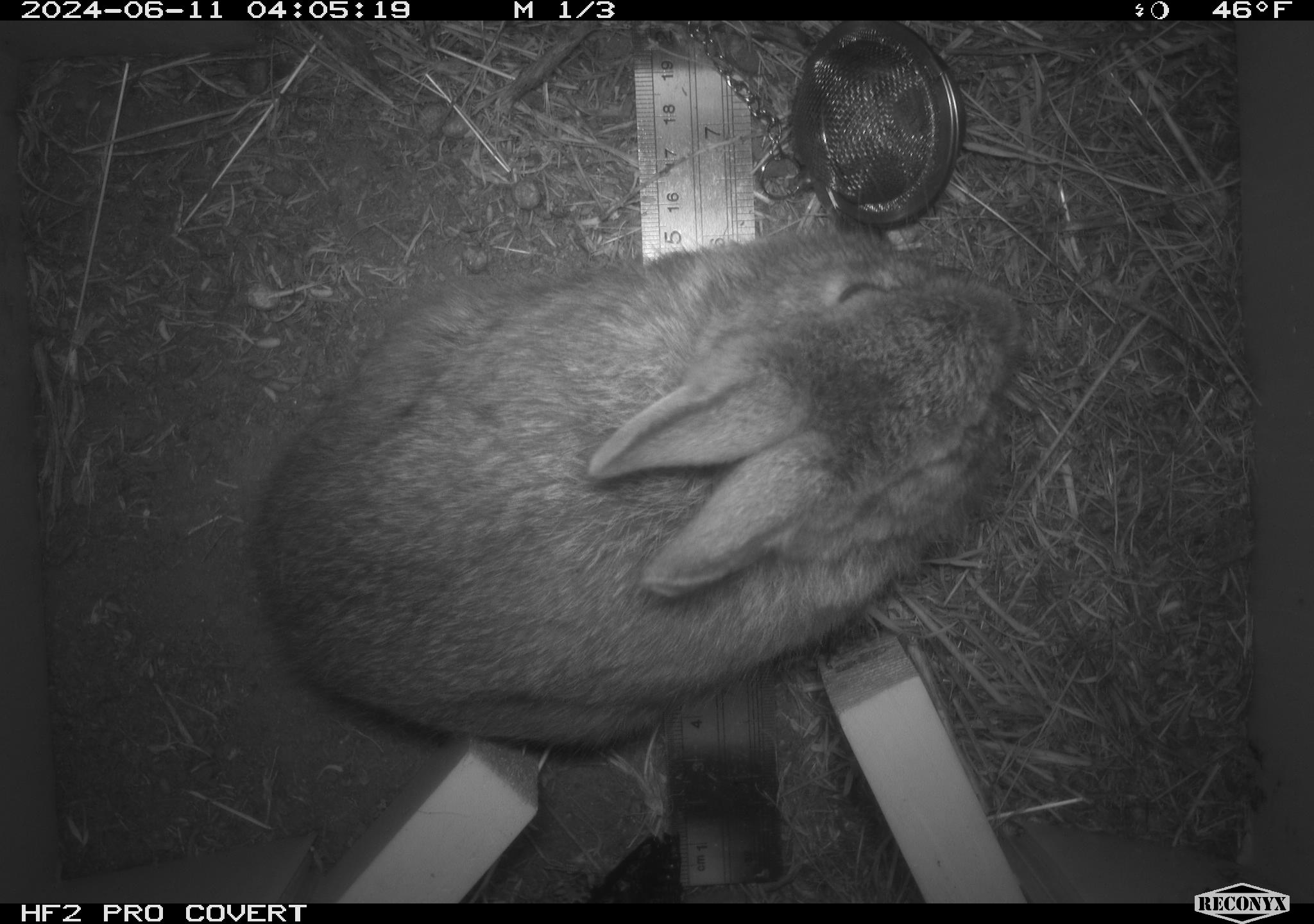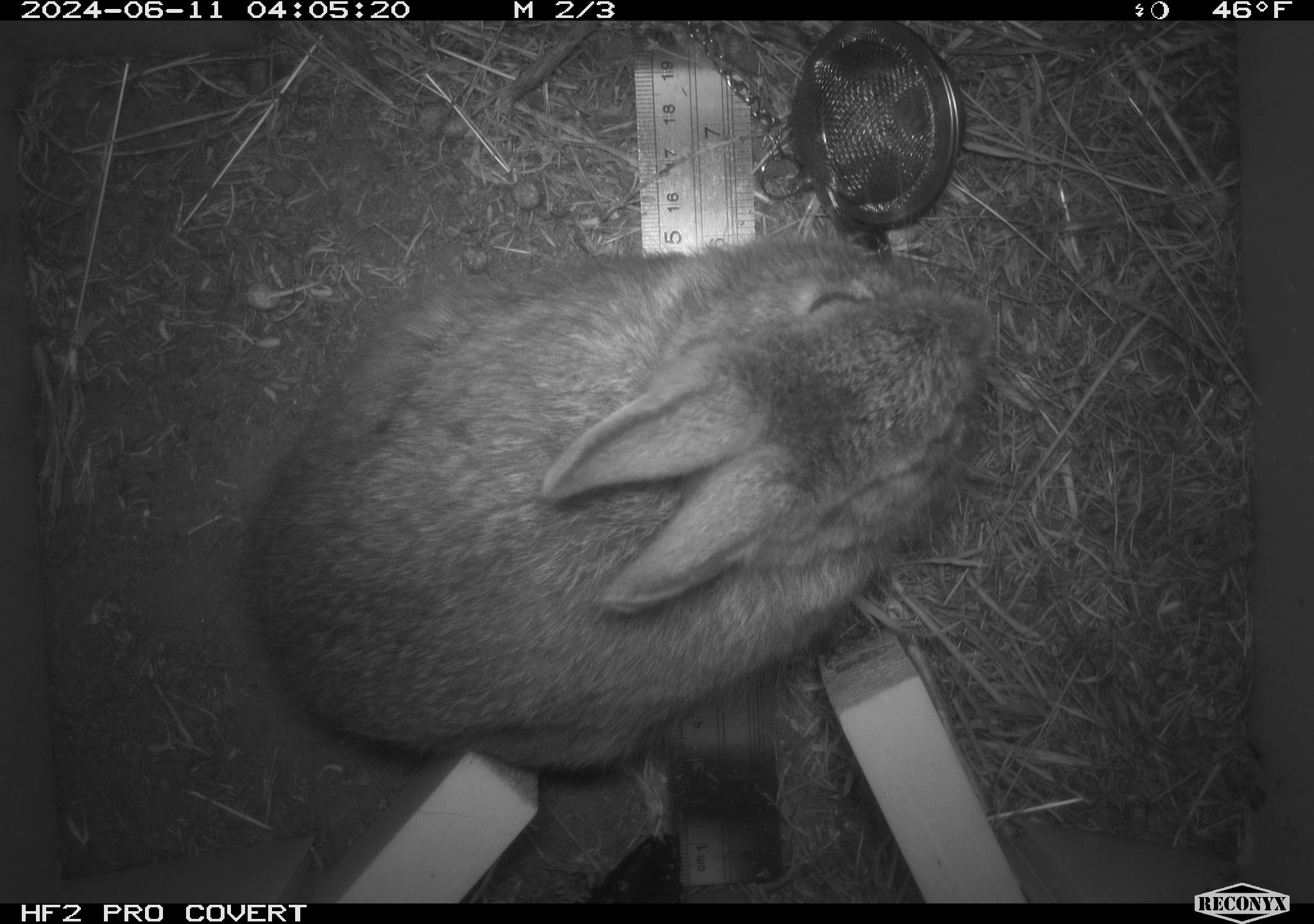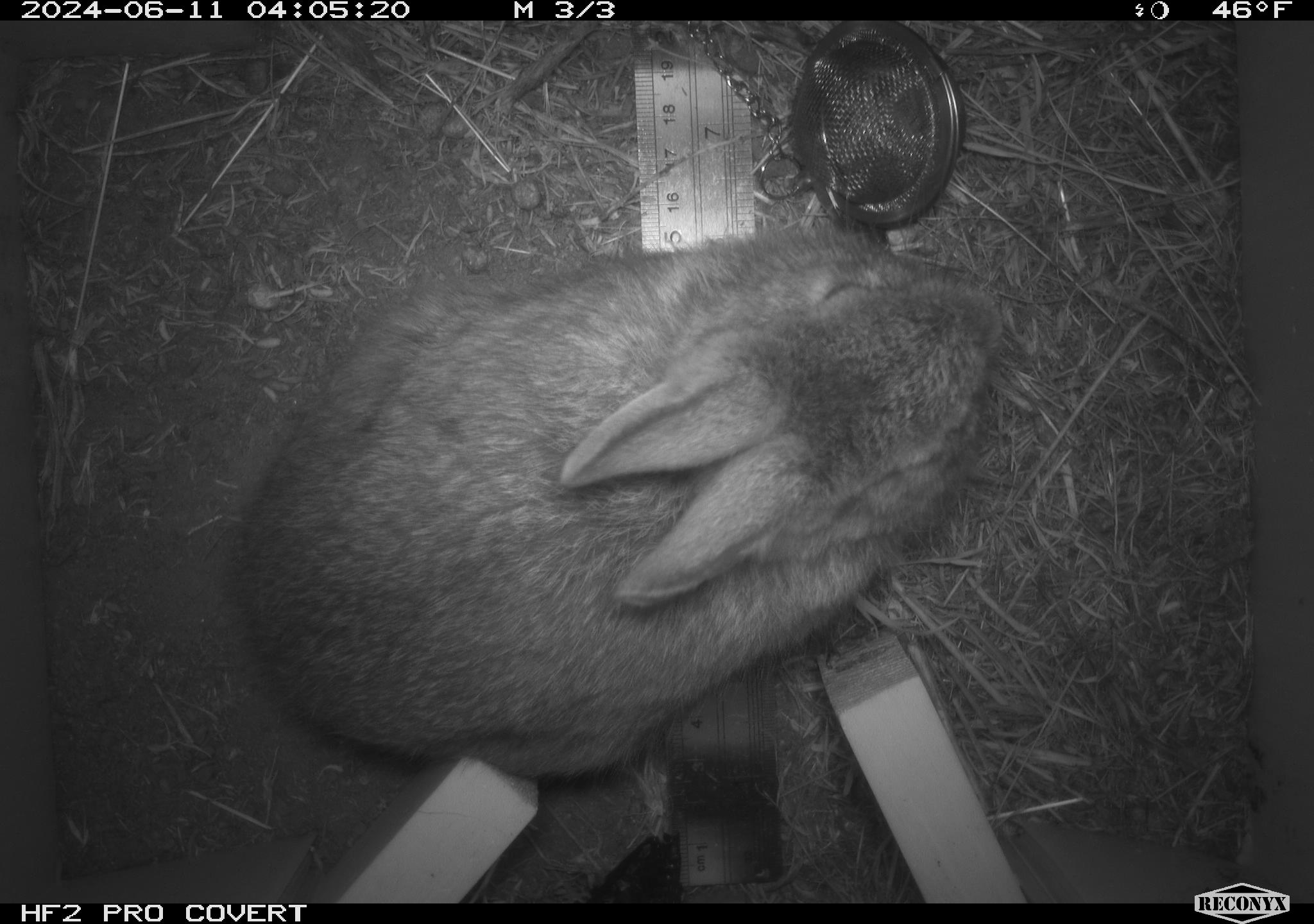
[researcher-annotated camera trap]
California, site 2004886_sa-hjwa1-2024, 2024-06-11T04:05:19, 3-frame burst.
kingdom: Animalia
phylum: Chordata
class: Mammalia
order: Lagomorpha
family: Leporidae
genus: Sylvilagus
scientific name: Sylvilagus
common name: cottontail rabbits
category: sylvilagus species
Sylvilagus species (cottontail rabbits) (Sylvilagus).